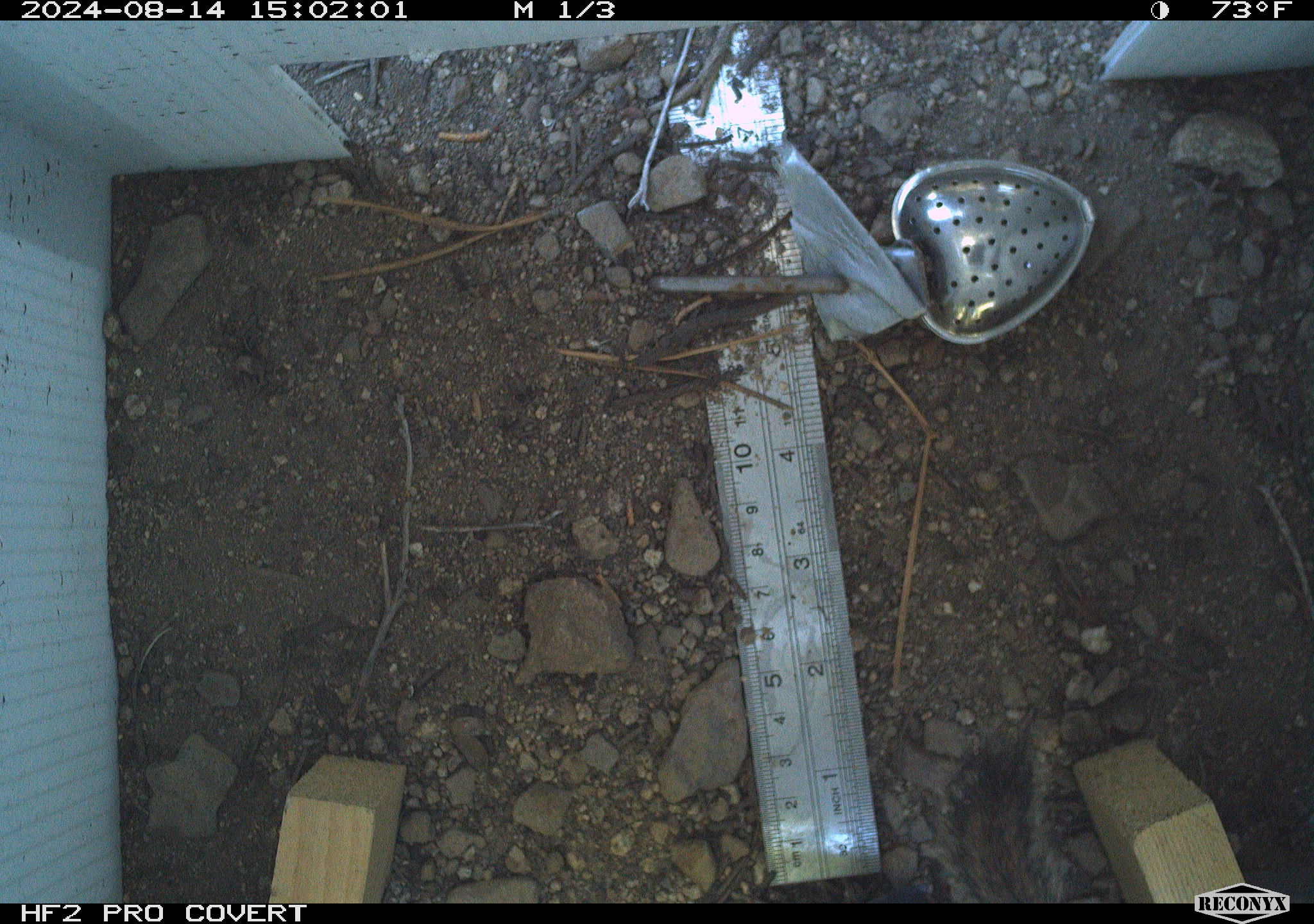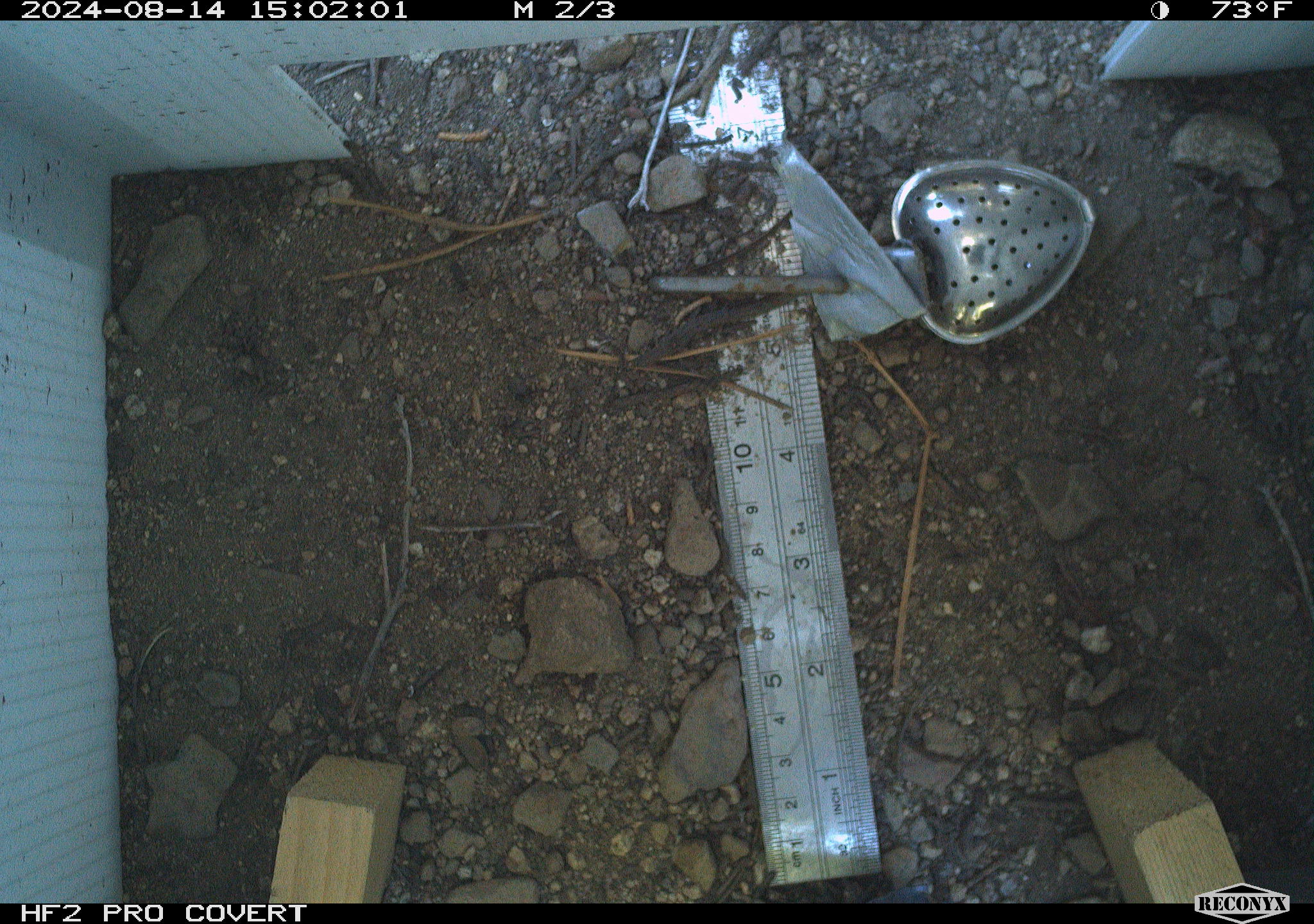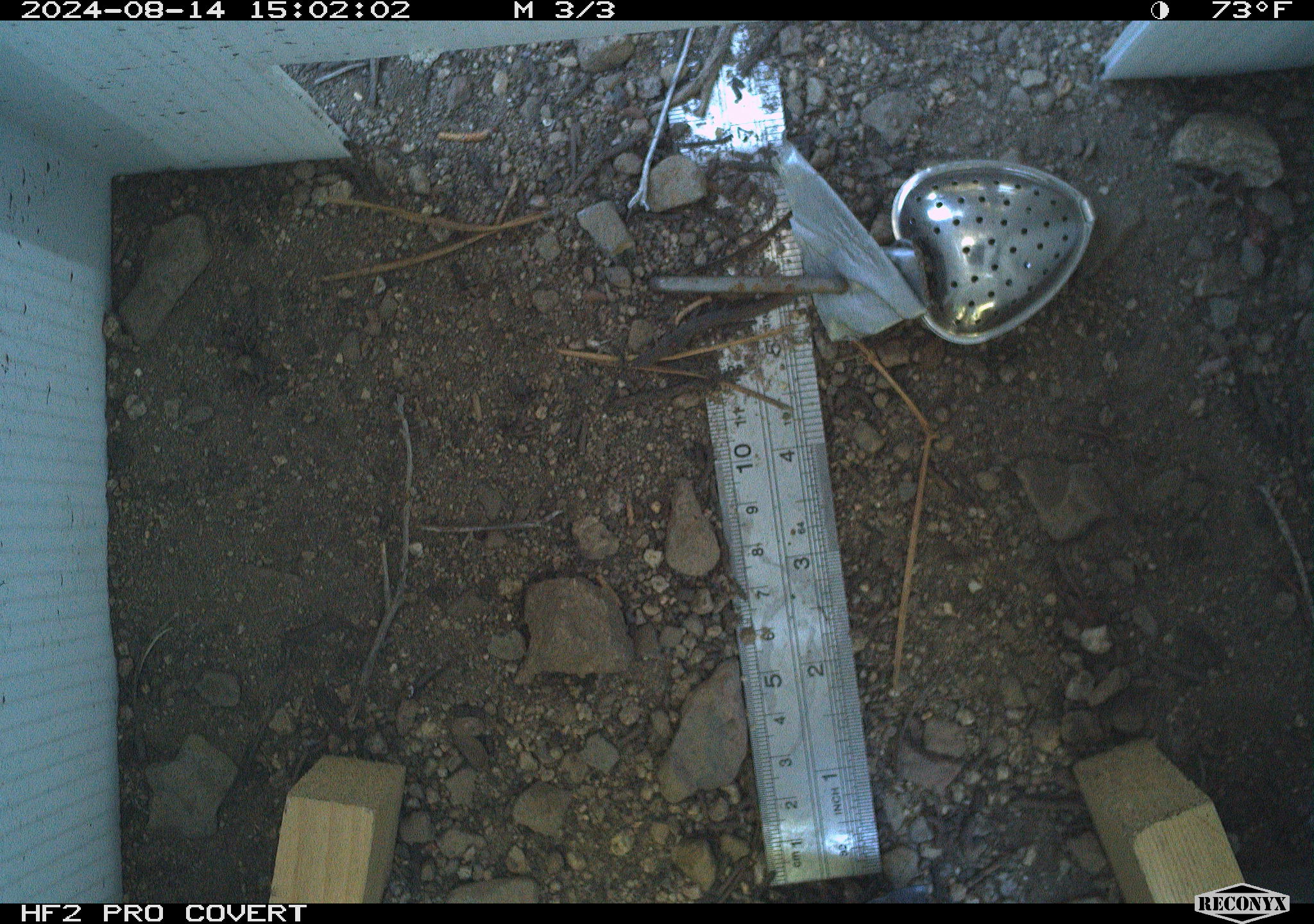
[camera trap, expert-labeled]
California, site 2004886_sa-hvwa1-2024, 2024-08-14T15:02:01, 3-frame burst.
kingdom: Animalia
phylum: Chordata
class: Mammalia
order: Rodentia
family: Sciuridae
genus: Neotamias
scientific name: Neotamias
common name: western chipmunks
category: neotamias species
Neotamias species (western chipmunks) (Neotamias).